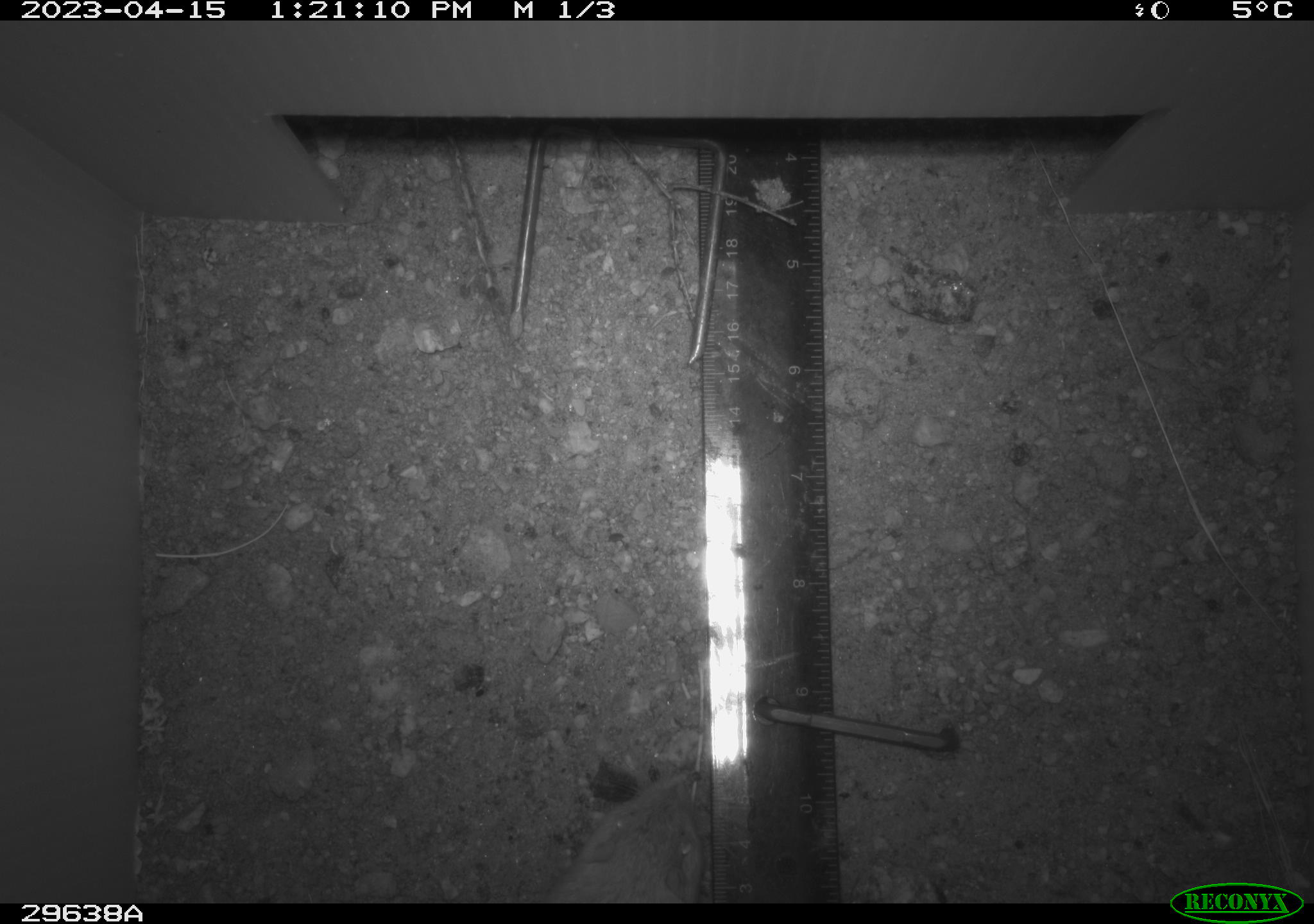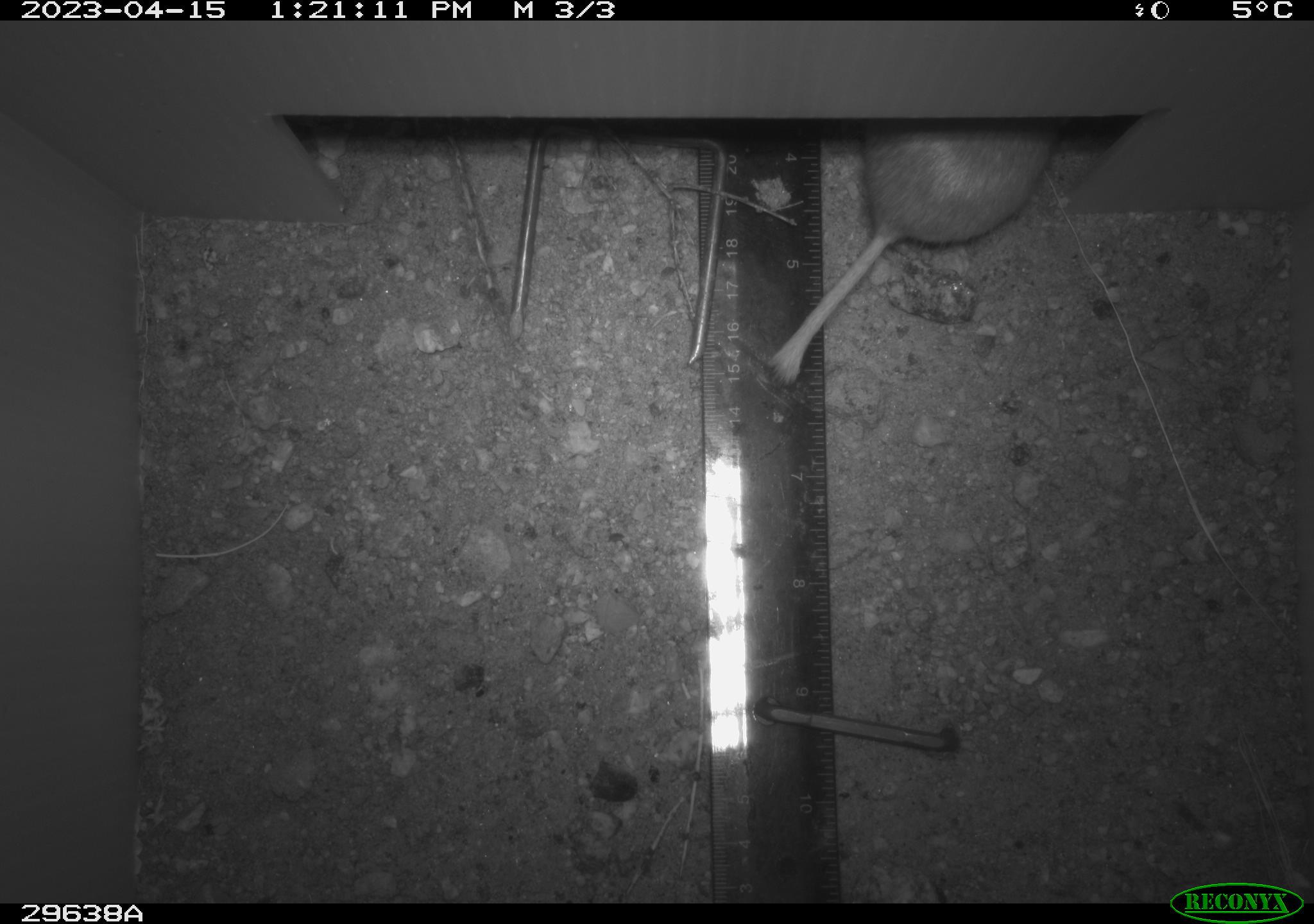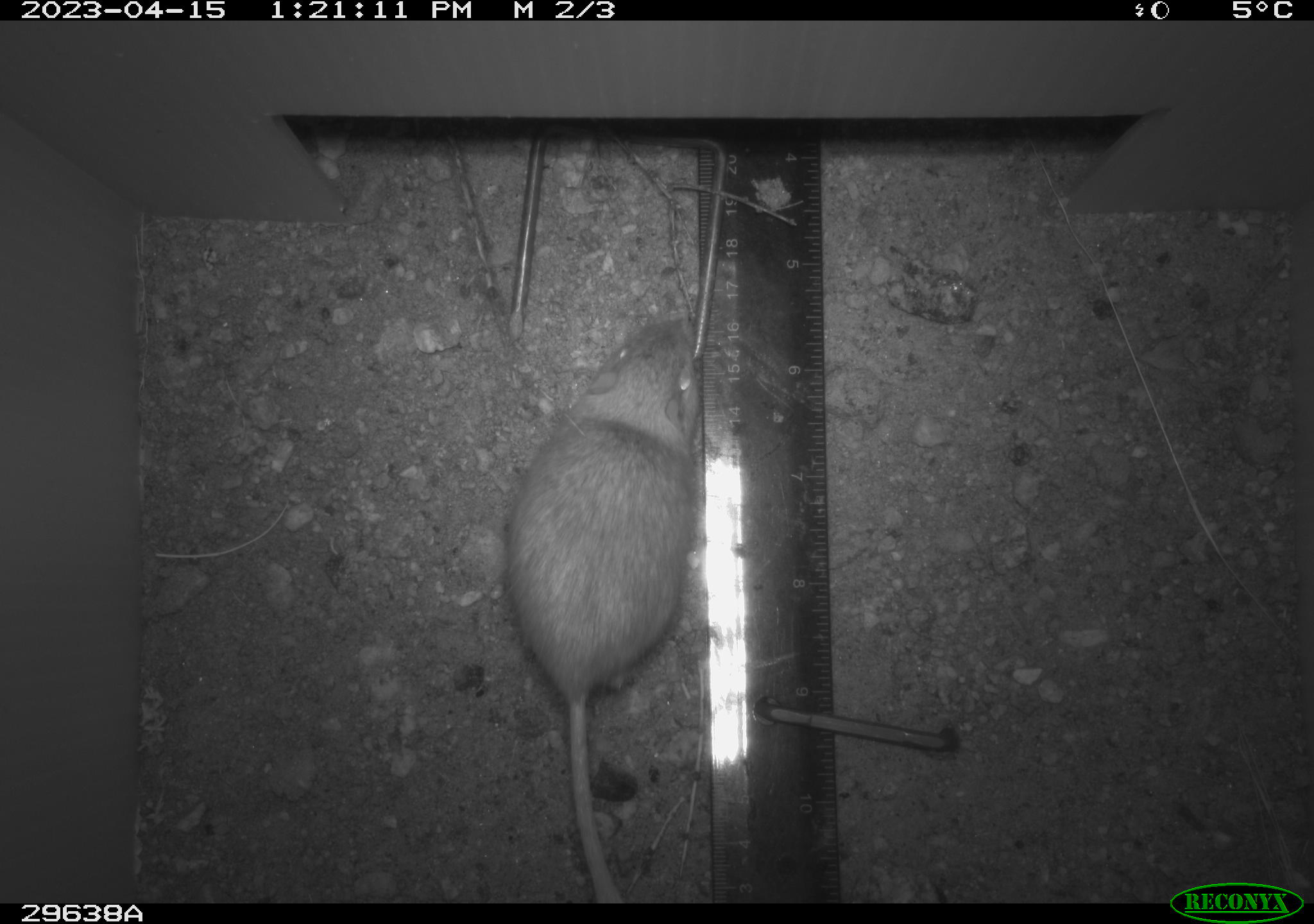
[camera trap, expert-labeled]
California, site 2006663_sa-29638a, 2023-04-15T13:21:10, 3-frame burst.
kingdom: Animalia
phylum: Chordata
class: Mammalia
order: Rodentia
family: Heteromyidae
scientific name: Heteromyidae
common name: kangaroo rats and pocket mice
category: heteromyidae family